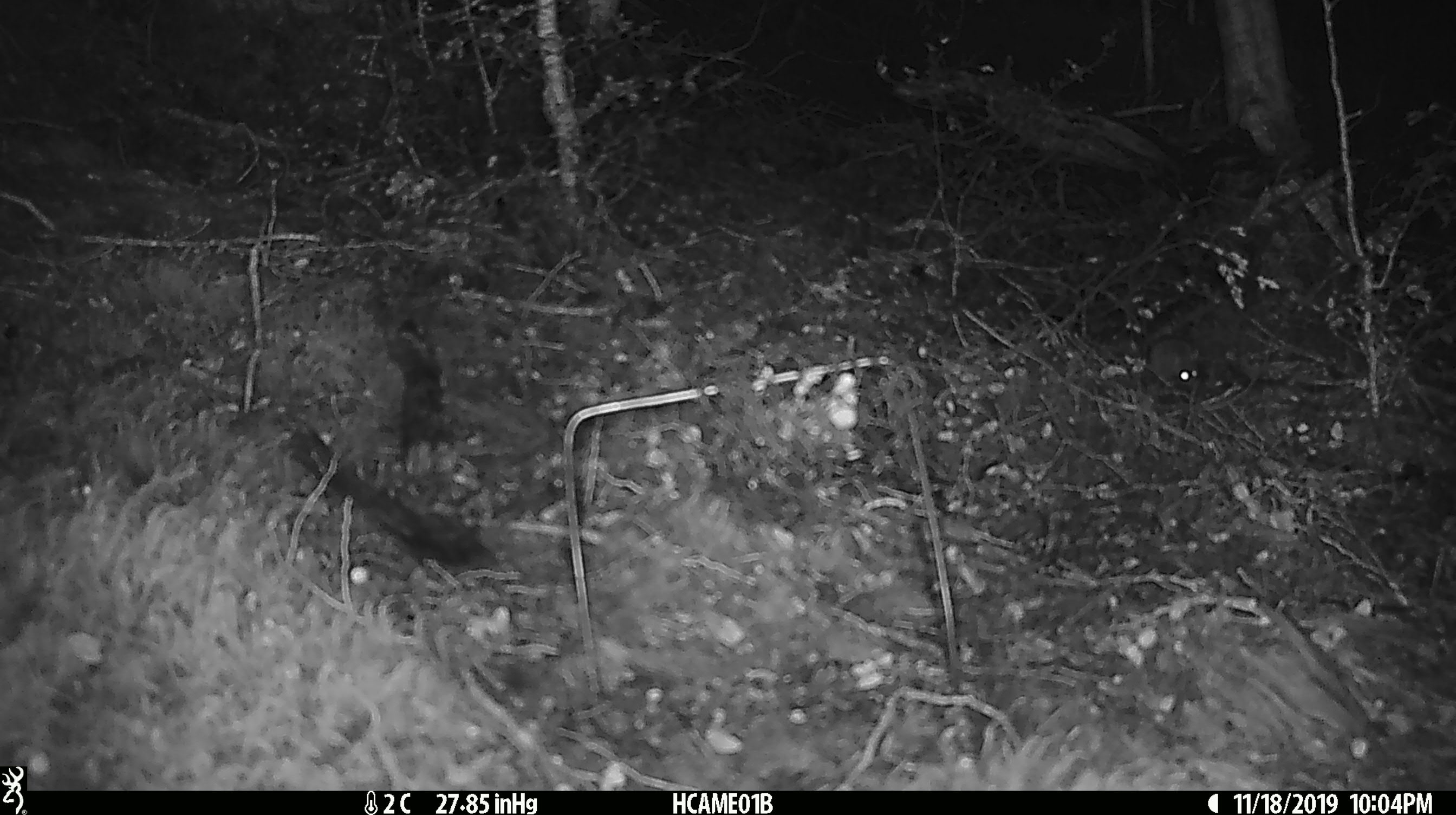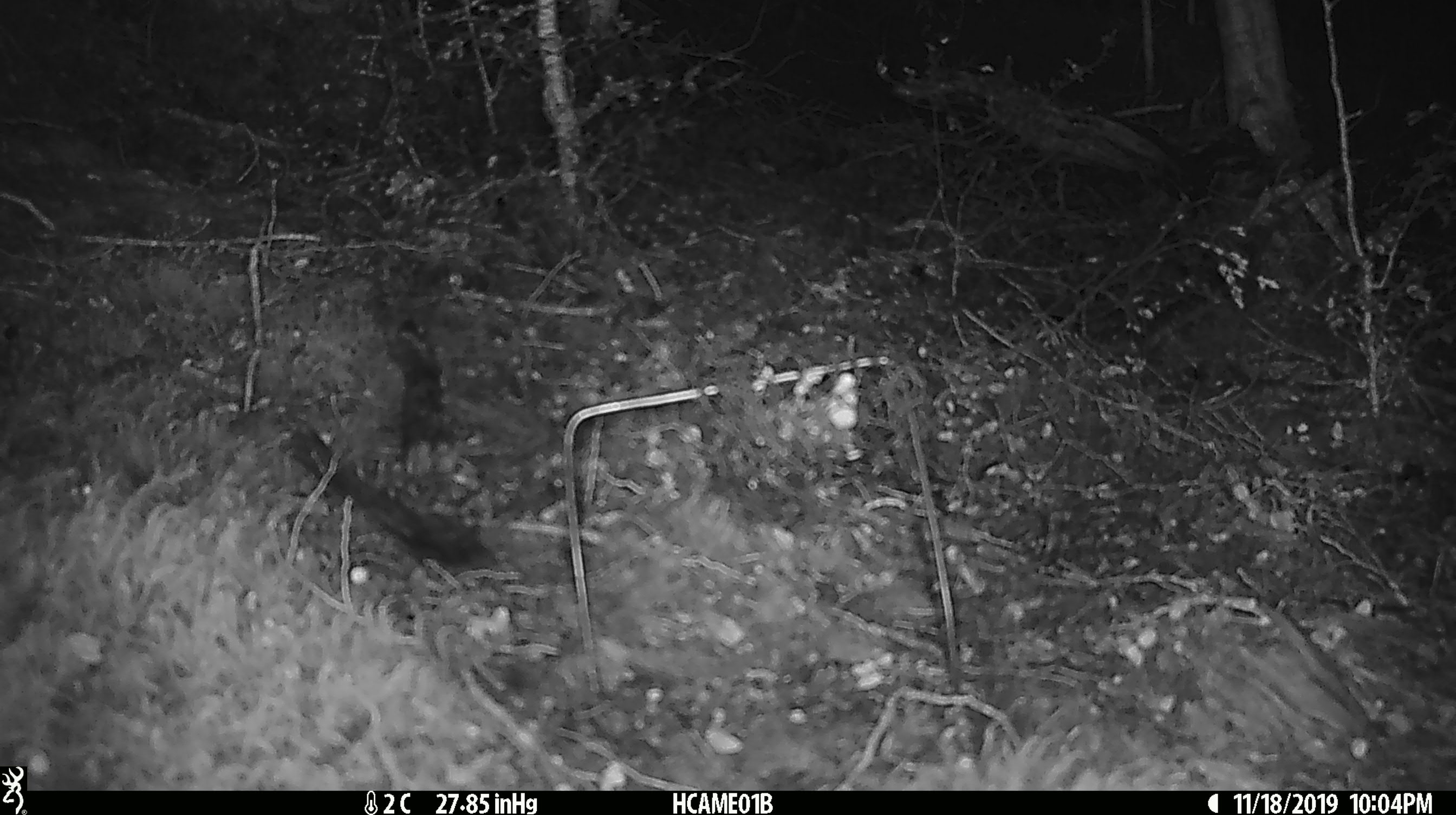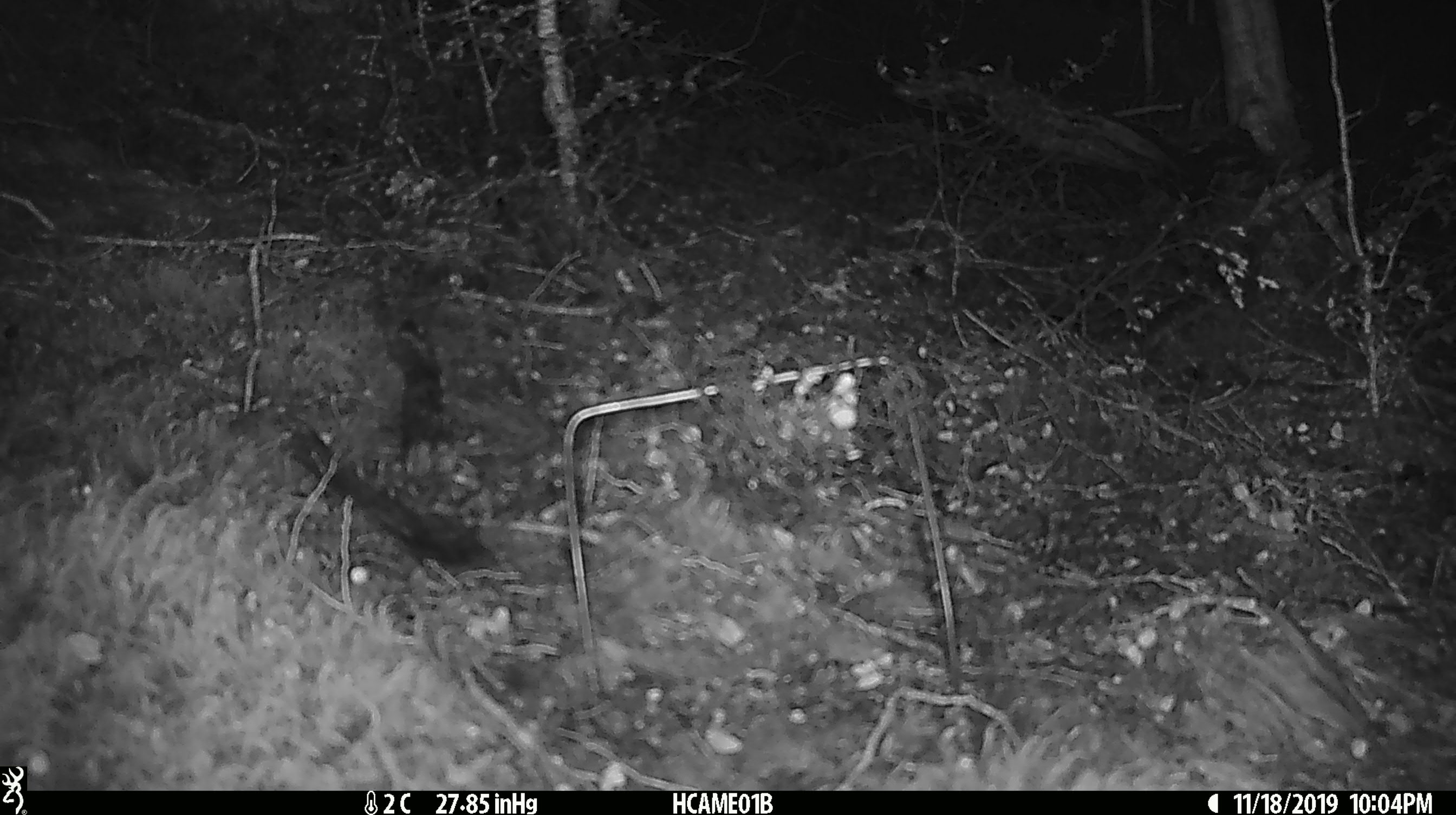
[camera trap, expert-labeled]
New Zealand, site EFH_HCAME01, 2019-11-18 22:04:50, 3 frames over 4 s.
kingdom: Animalia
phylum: Chordata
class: Mammalia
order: Rodentia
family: Muridae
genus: Mus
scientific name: Mus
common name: mouse